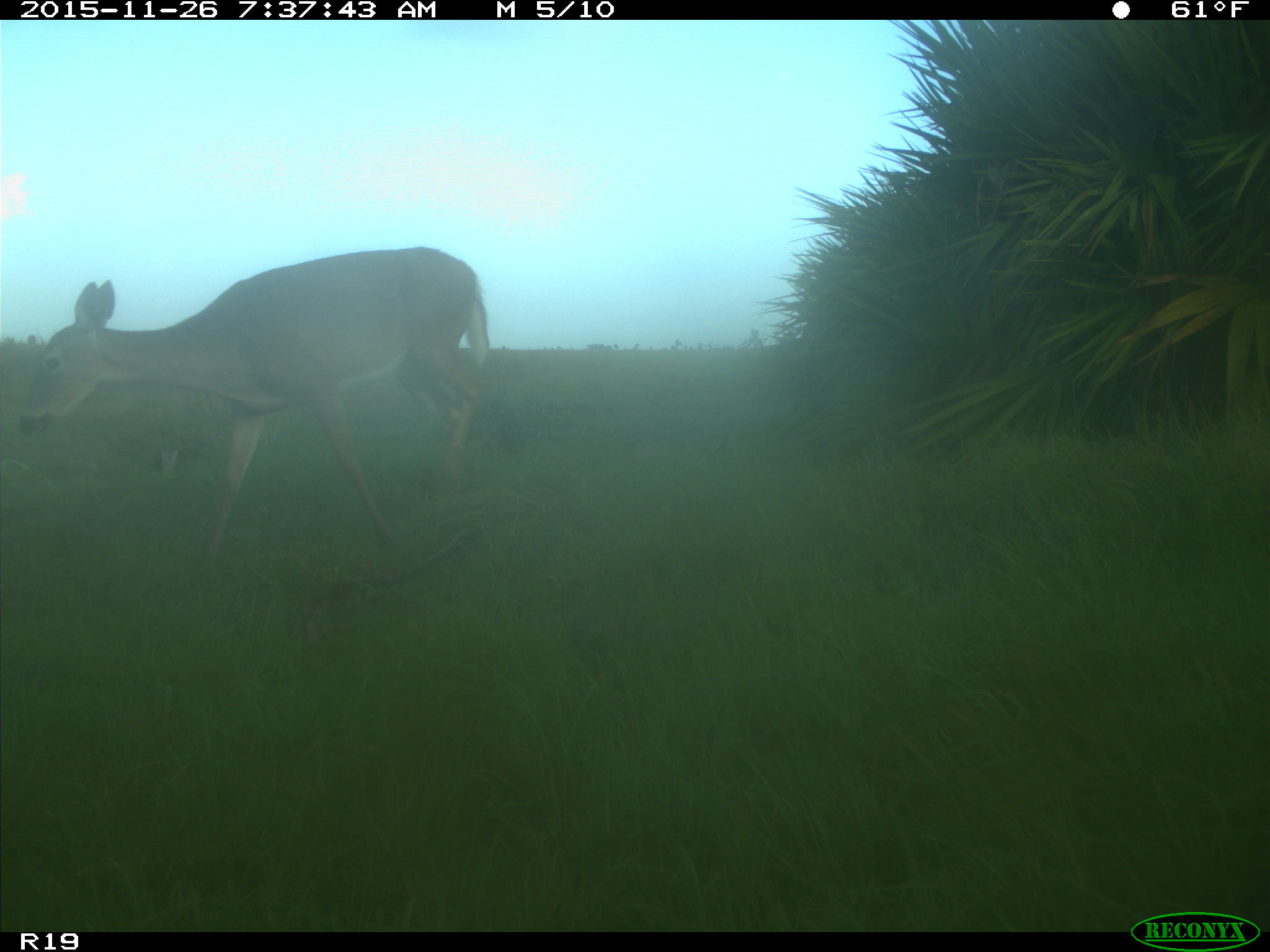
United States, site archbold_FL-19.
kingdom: Animalia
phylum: Chordata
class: Mammalia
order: Artiodactyla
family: Cervidae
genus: Odocoileus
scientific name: Odocoileus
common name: deer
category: unidentified deer